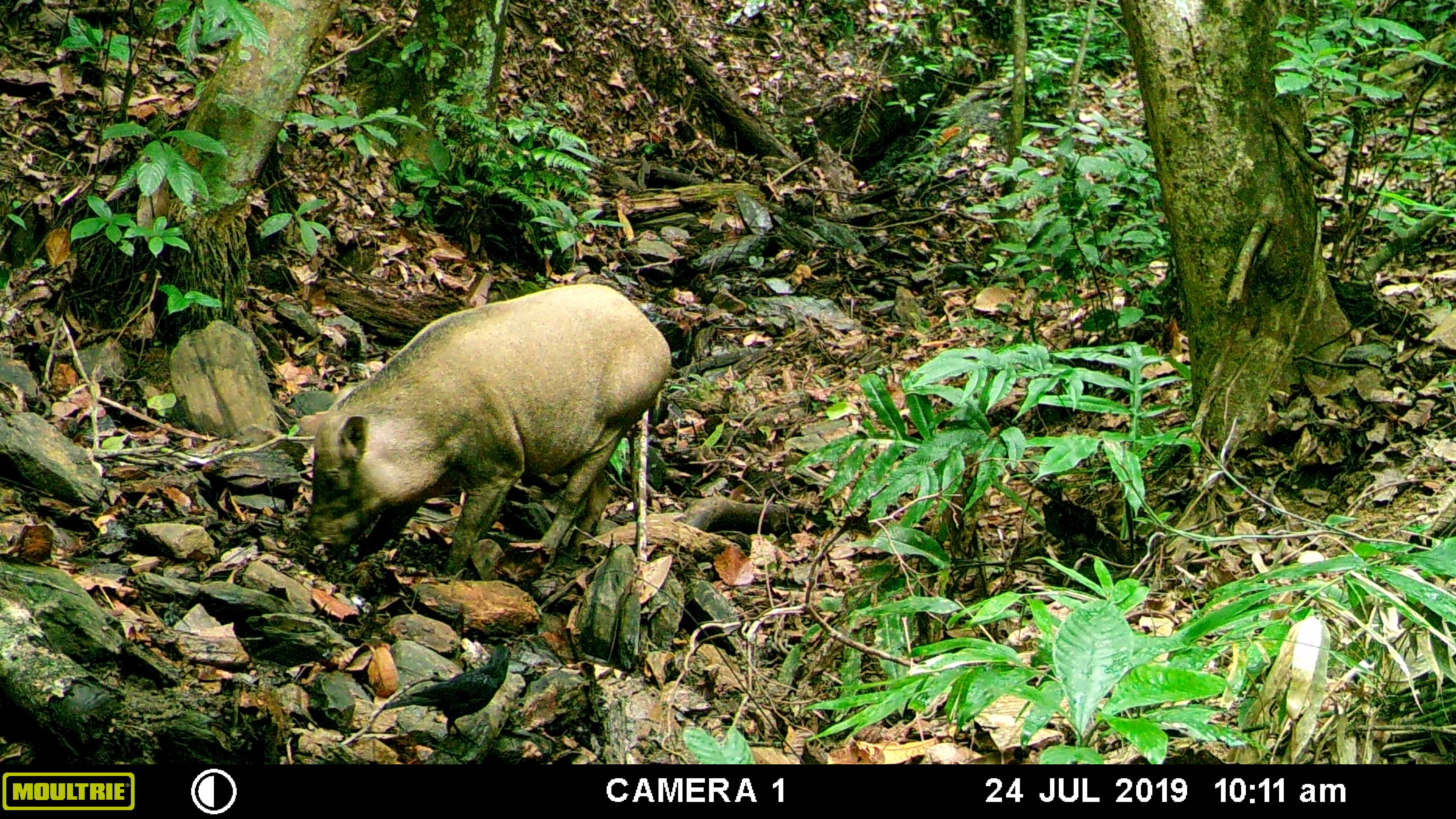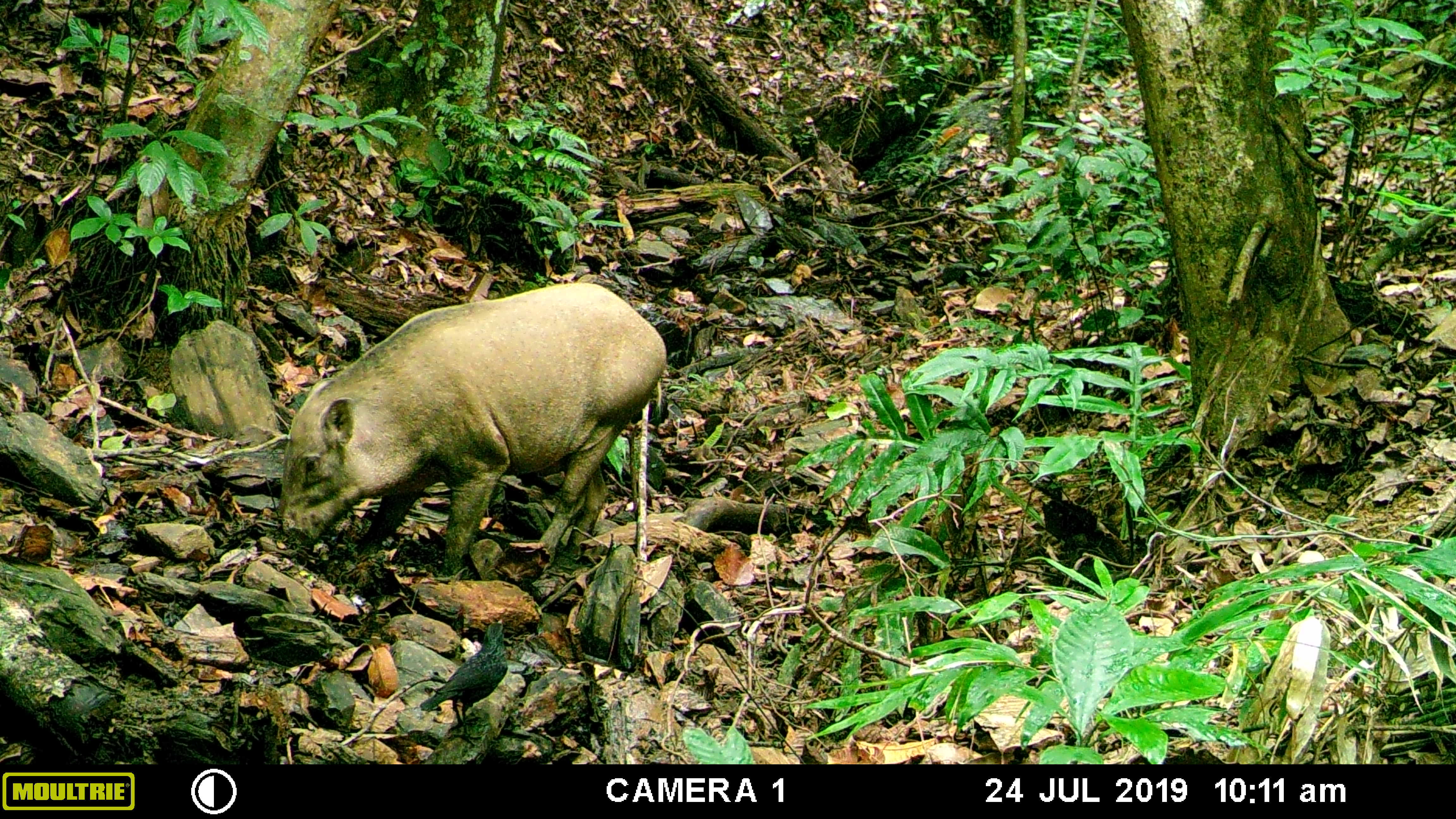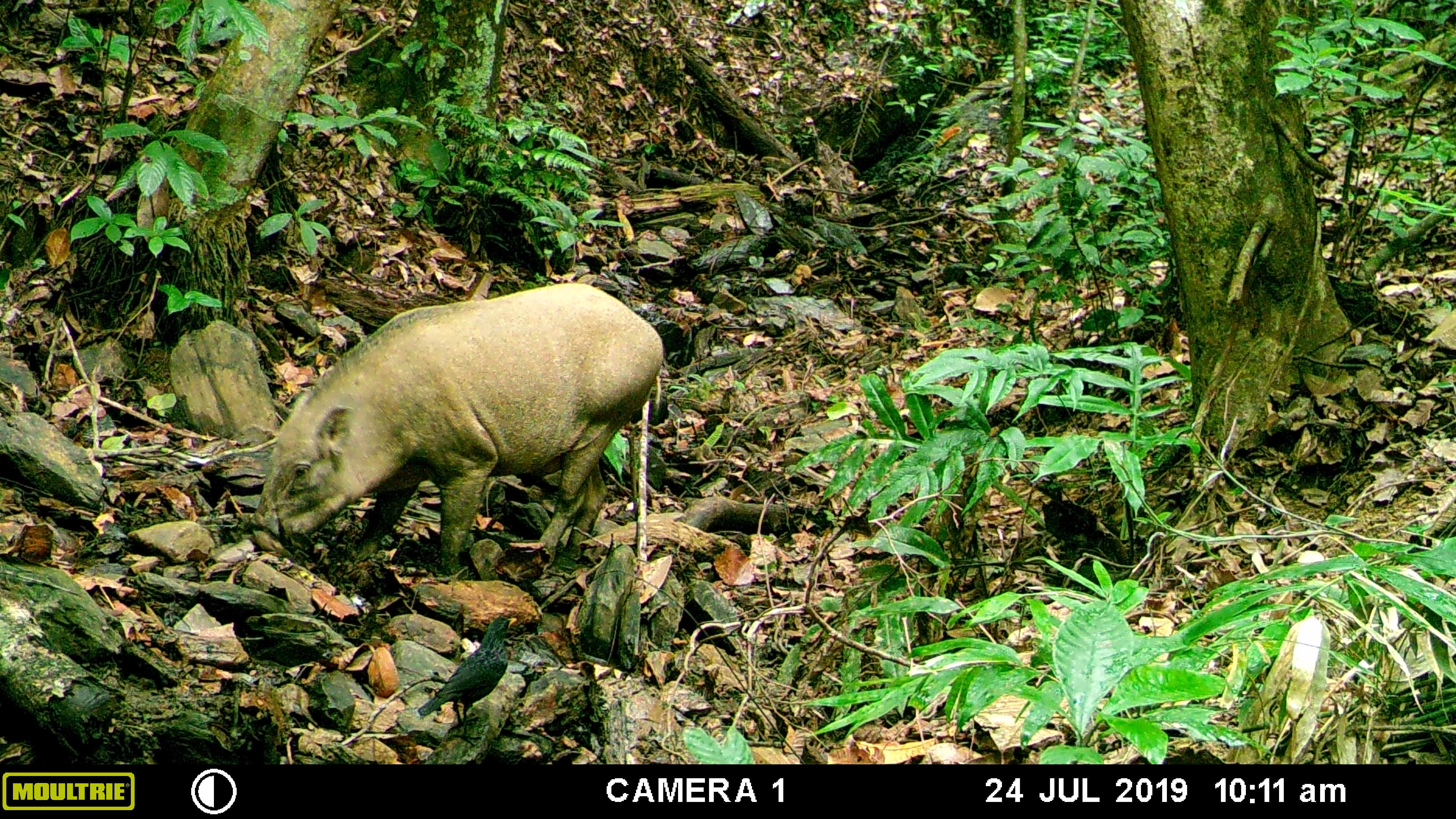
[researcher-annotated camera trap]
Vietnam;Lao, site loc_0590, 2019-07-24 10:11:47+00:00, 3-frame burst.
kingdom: Animalia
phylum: Chordata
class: Mammalia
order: Artiodactyla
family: Suidae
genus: Sus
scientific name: Sus scrofa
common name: eurasian wild pig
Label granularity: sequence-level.